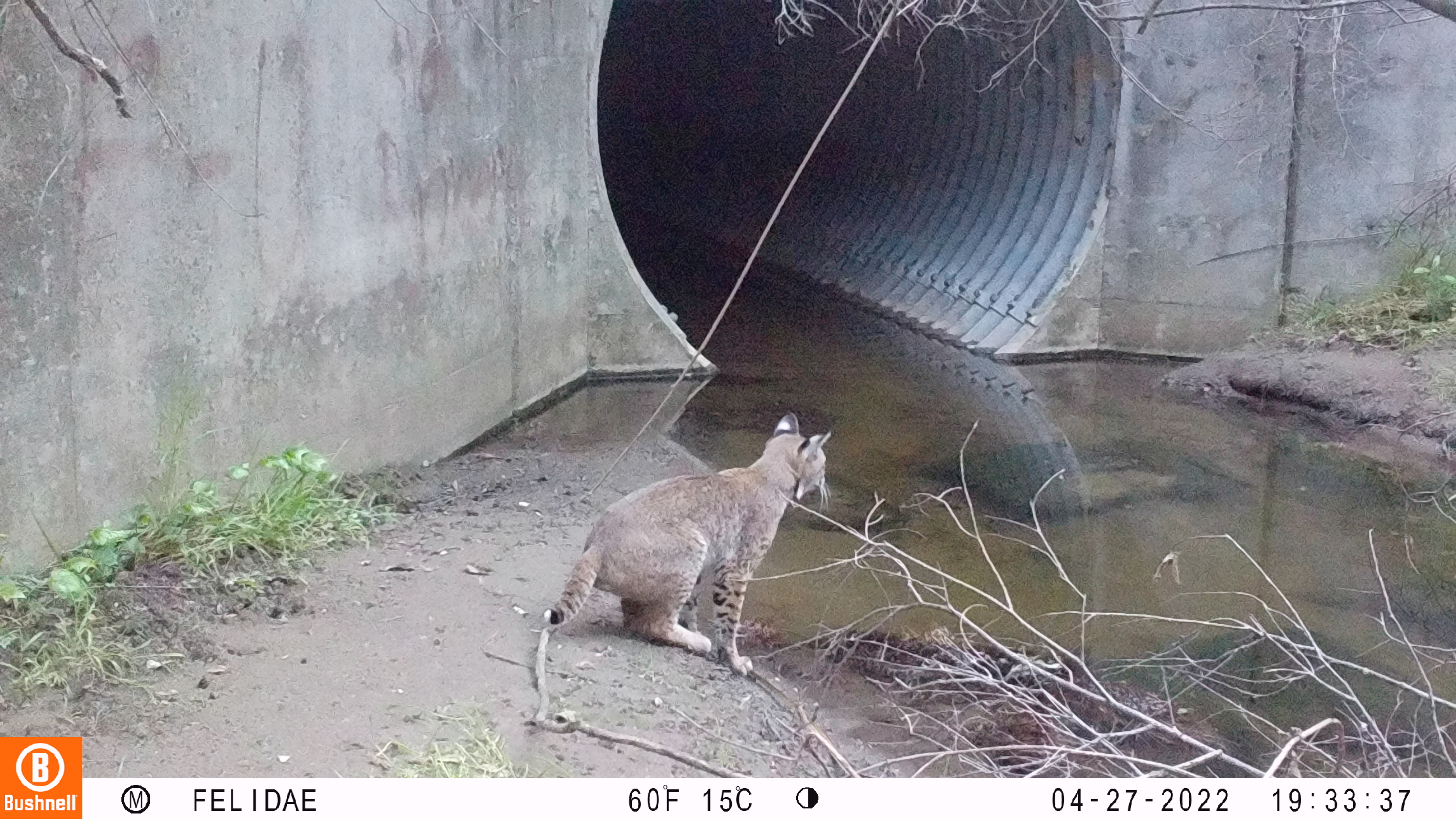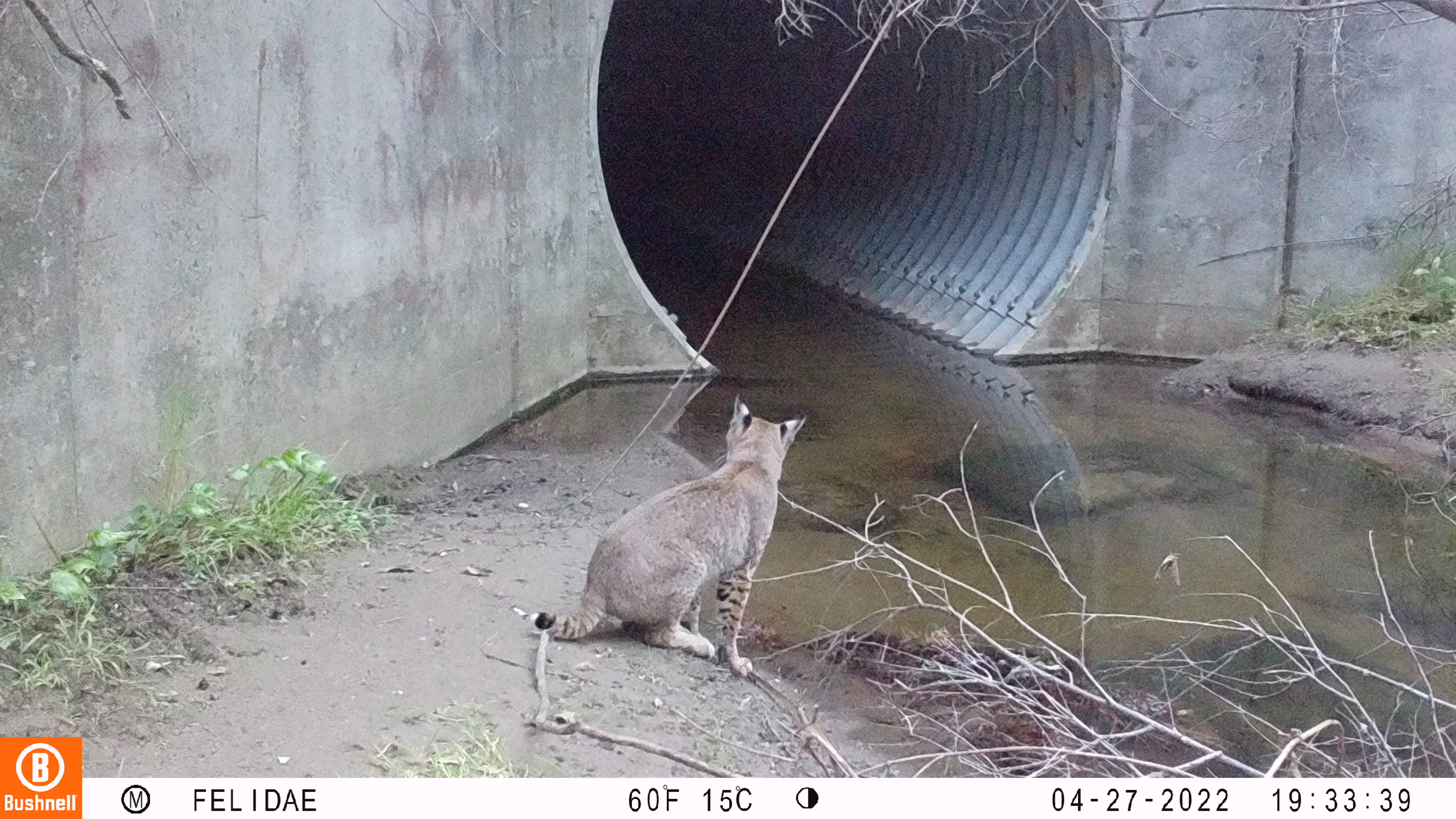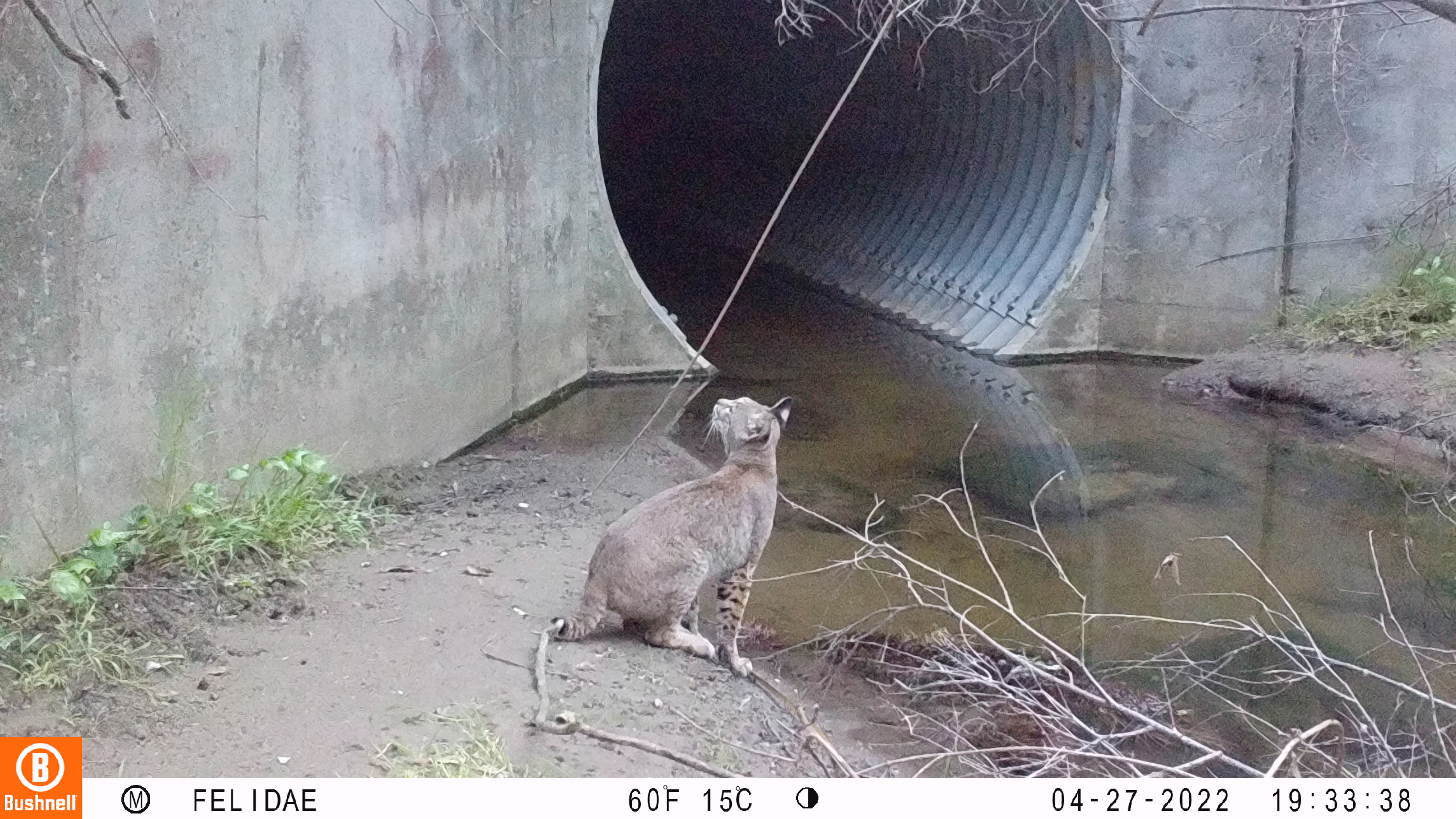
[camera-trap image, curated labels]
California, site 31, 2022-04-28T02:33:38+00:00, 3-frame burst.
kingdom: Animalia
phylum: Chordata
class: Mammalia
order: Carnivora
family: Felidae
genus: Lynx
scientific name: Lynx rufus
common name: bobcat